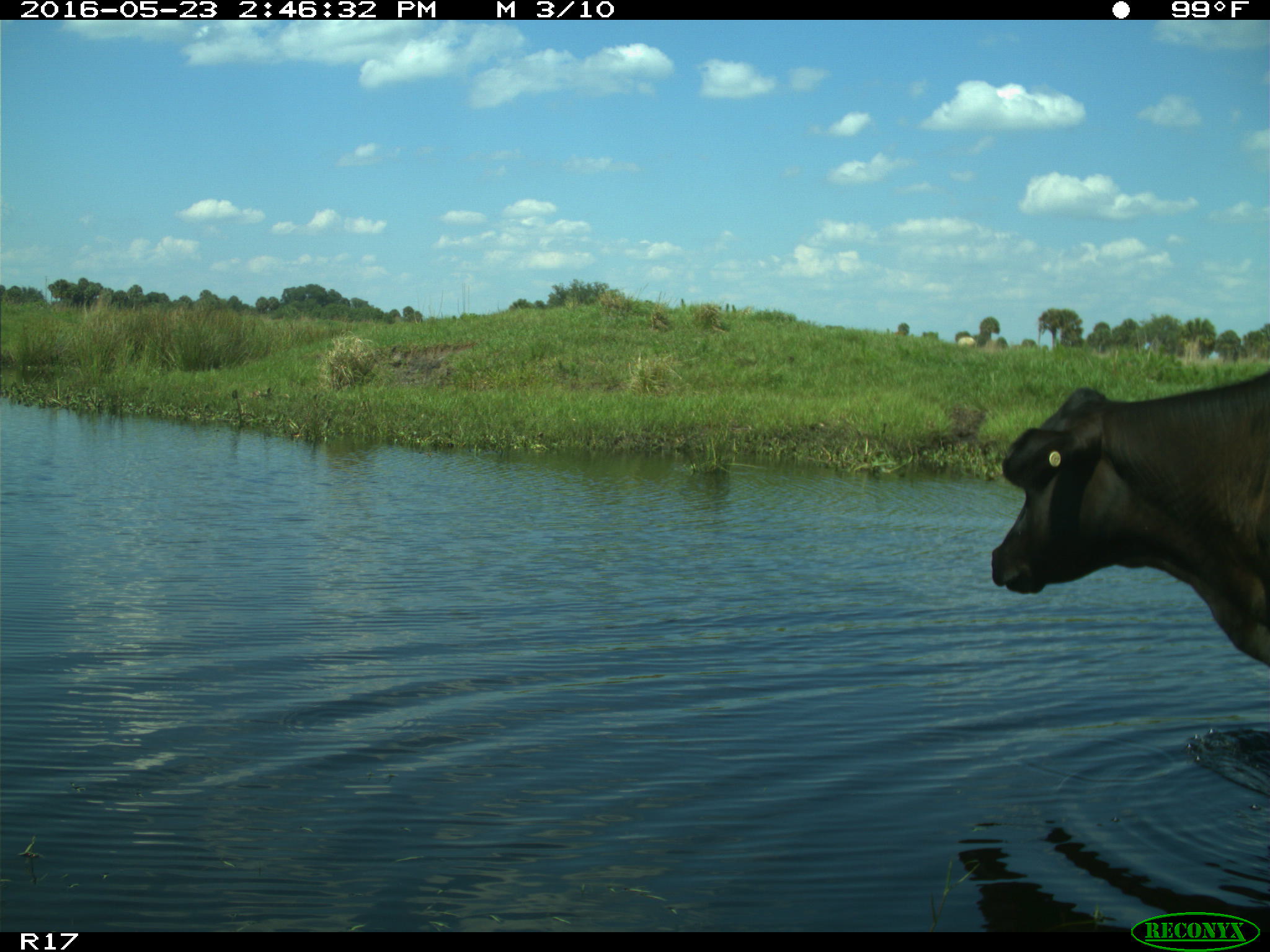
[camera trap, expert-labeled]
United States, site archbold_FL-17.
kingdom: Animalia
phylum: Chordata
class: Mammalia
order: Artiodactyla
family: Bovidae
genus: Bos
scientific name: Bos taurus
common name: domestic cow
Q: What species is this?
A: Bos taurus (domestic cow).